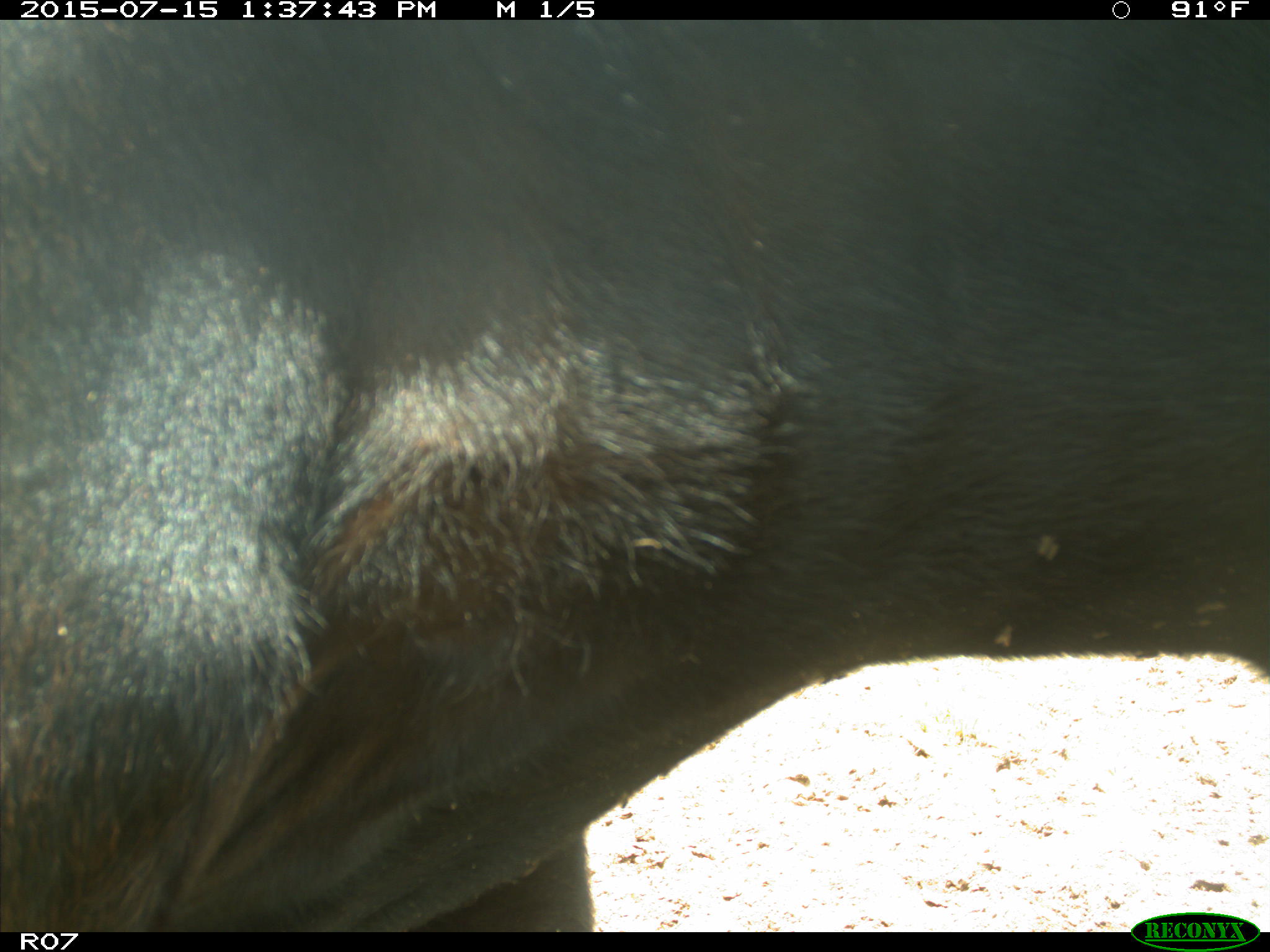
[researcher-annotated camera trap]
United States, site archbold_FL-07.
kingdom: Animalia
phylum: Chordata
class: Mammalia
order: Artiodactyla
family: Bovidae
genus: Bos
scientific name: Bos taurus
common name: domestic cow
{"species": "Bos taurus (domestic cow)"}